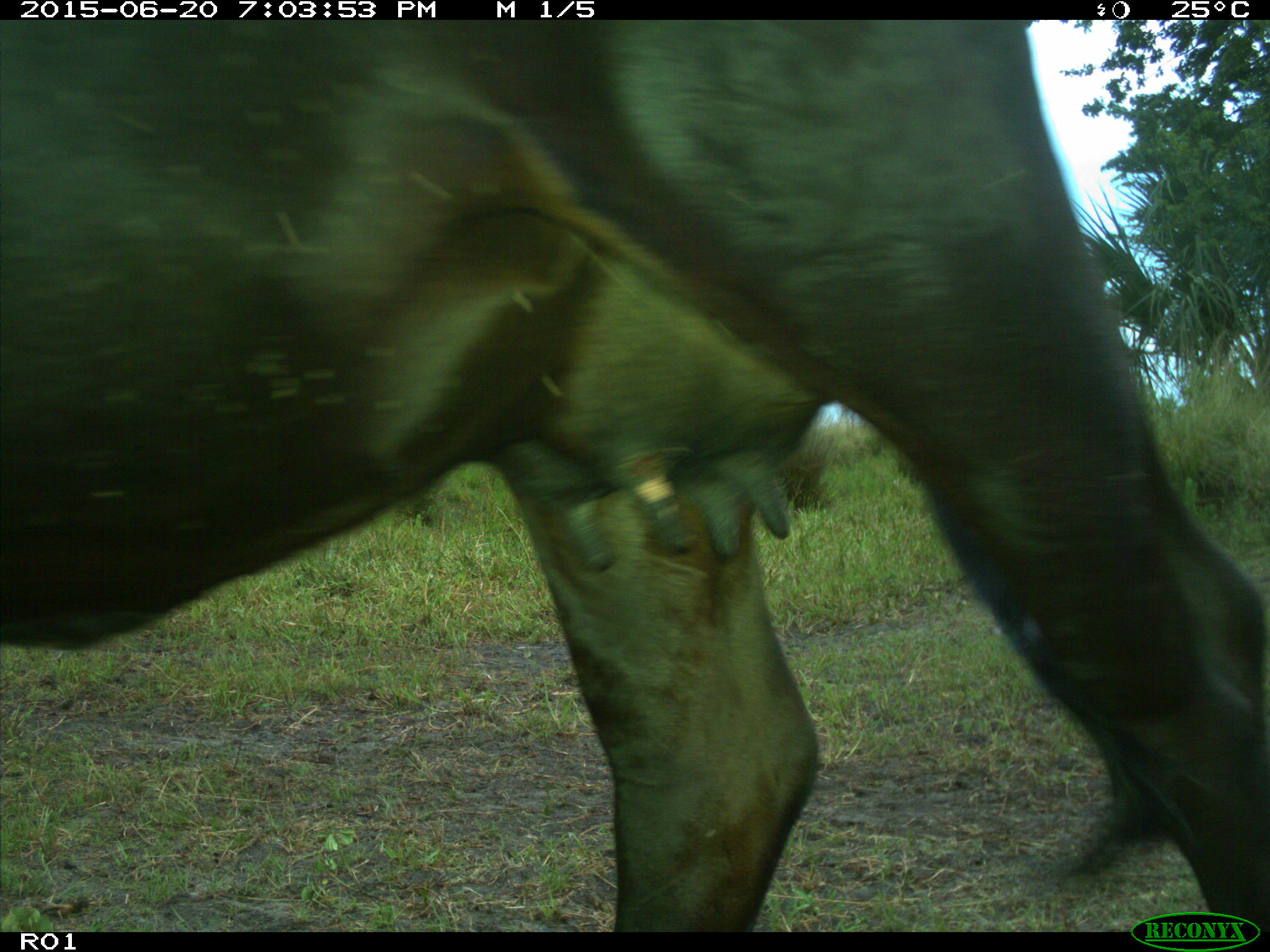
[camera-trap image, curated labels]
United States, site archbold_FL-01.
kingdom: Animalia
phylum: Chordata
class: Mammalia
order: Artiodactyla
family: Bovidae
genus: Bos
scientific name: Bos taurus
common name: domestic cow